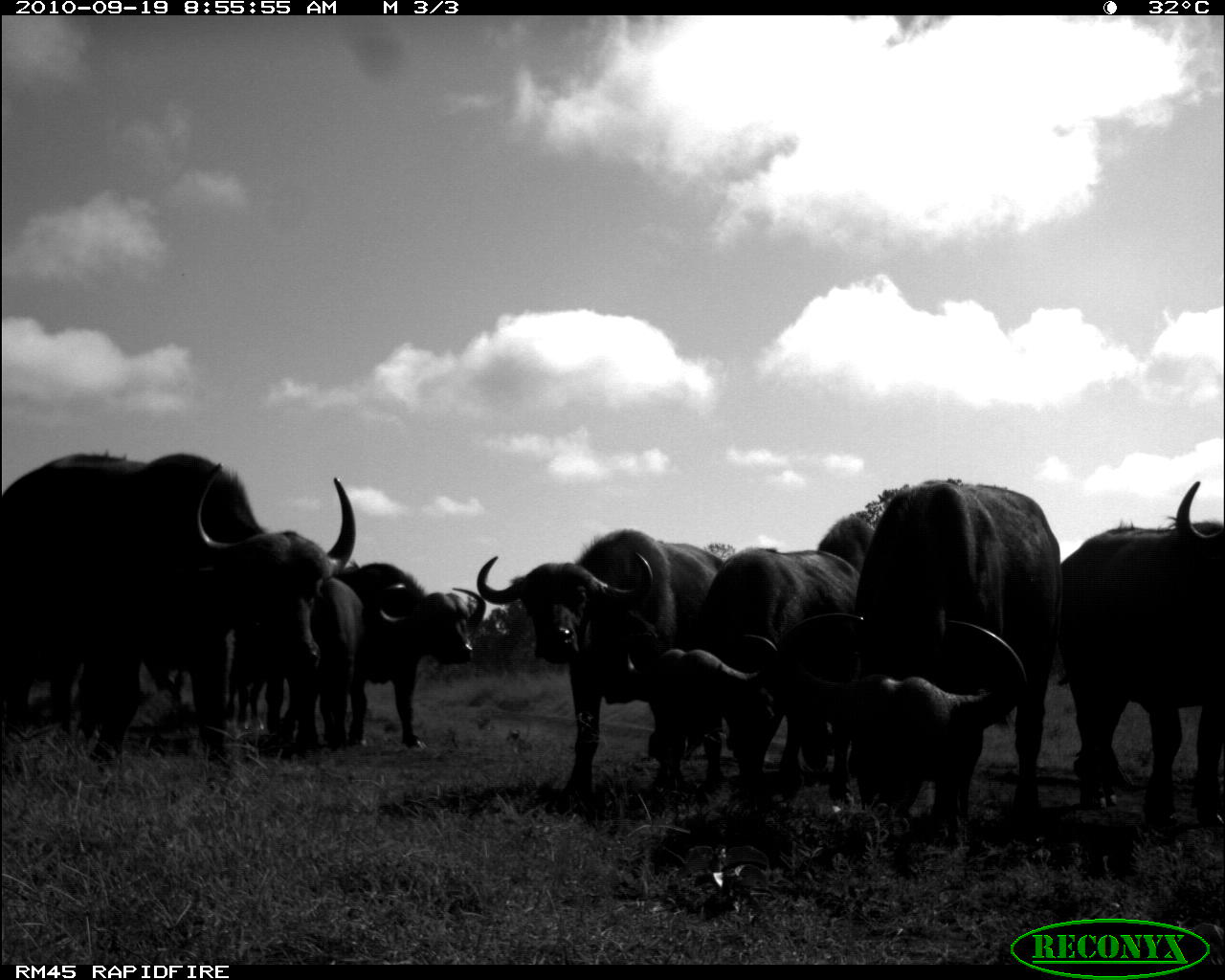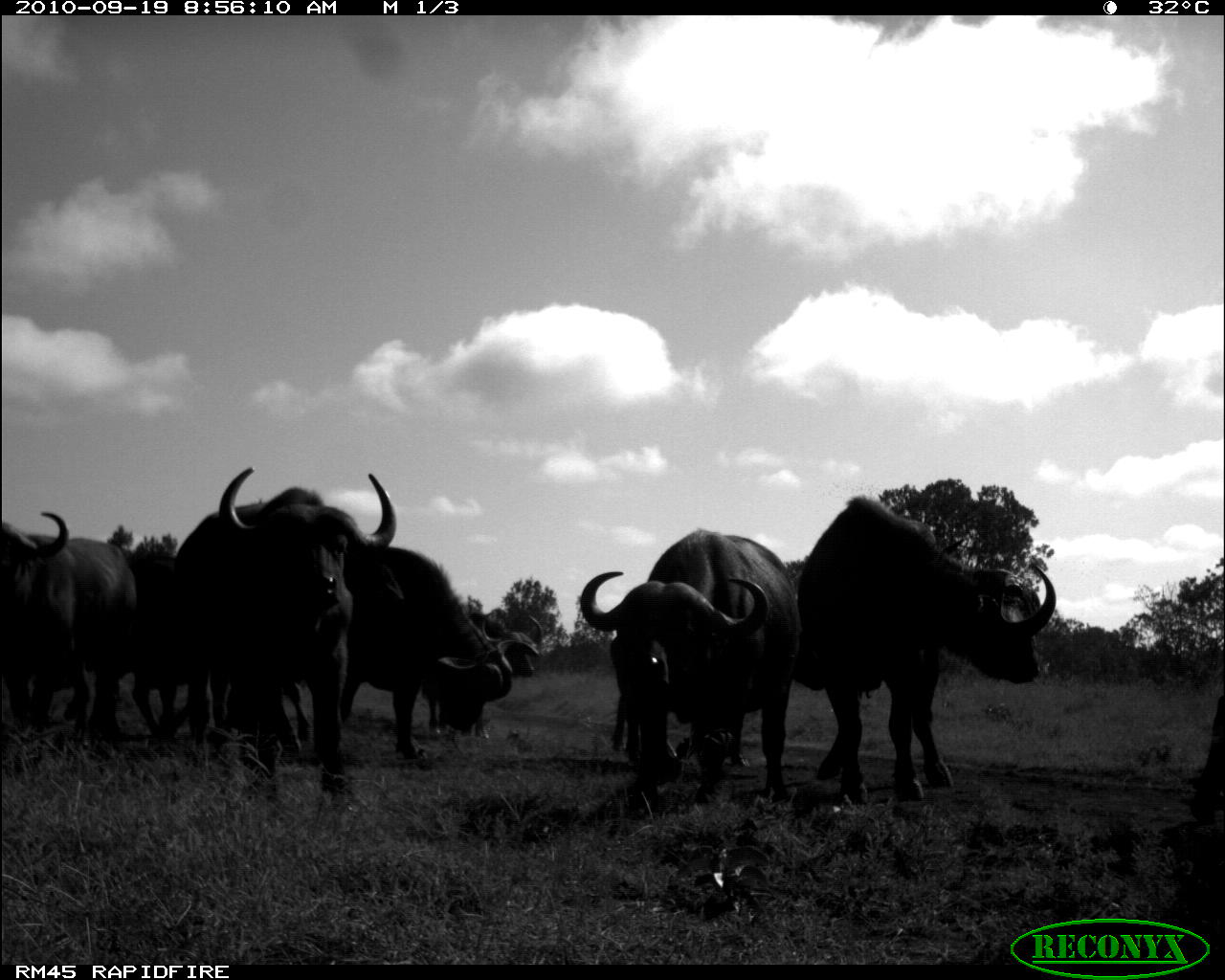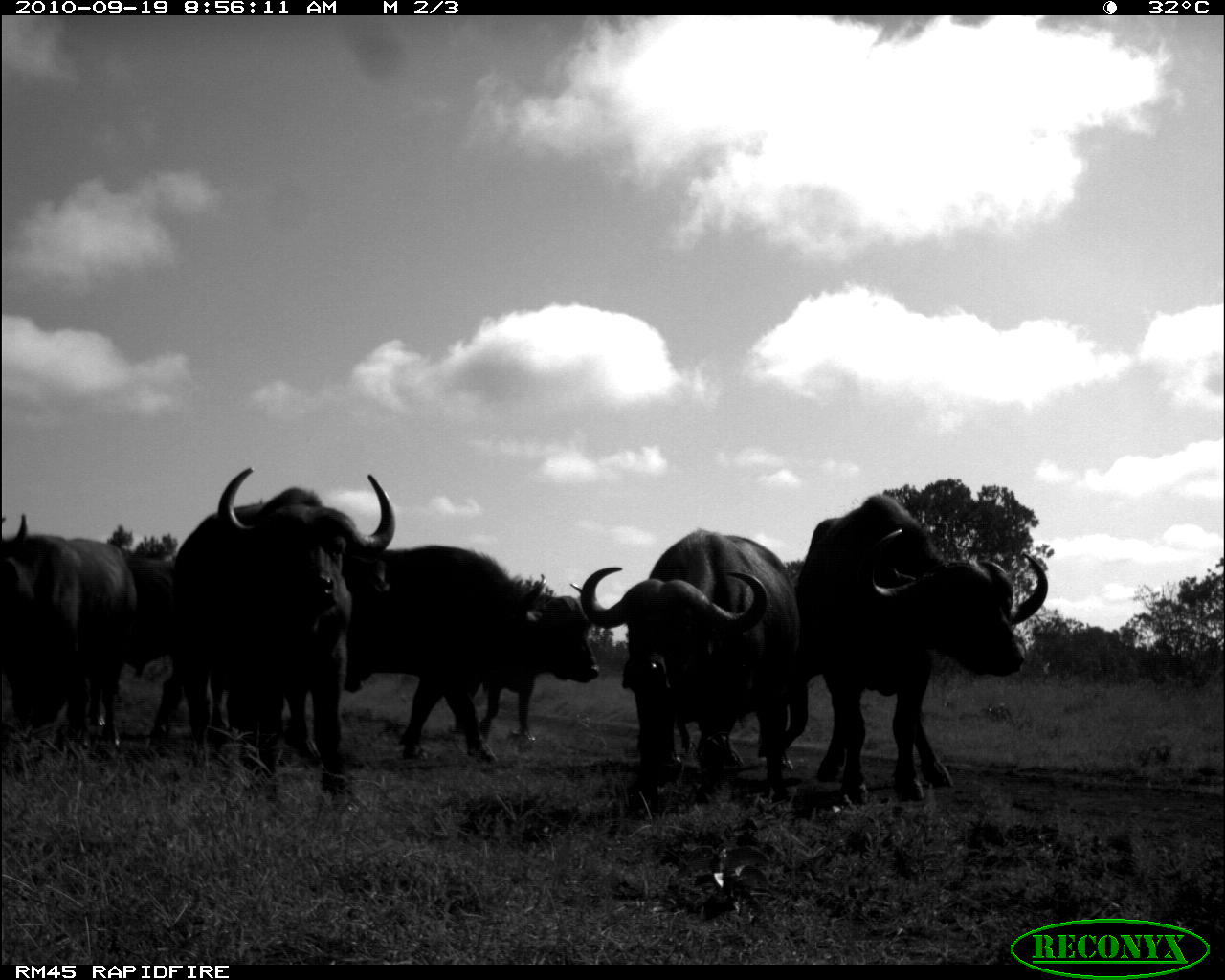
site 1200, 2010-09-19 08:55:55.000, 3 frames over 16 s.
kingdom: Animalia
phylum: Chordata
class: Mammalia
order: Artiodactyla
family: Bovidae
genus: Syncerus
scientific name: Syncerus caffer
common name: african buffalo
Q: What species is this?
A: Syncerus caffer (african buffalo).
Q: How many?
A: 7.